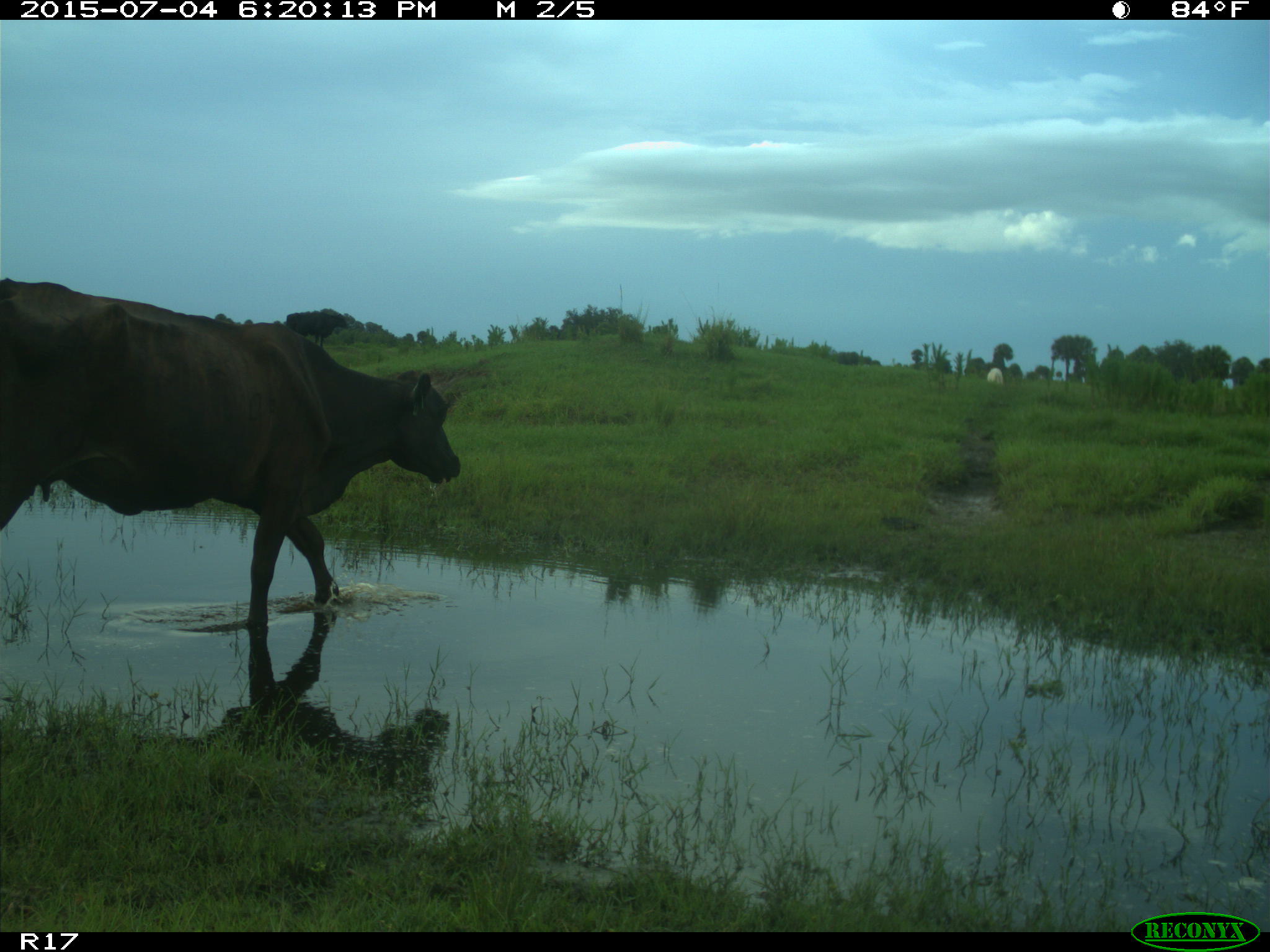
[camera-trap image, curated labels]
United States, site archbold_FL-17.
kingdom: Animalia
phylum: Chordata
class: Mammalia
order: Artiodactyla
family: Bovidae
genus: Bos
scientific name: Bos taurus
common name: domestic cow